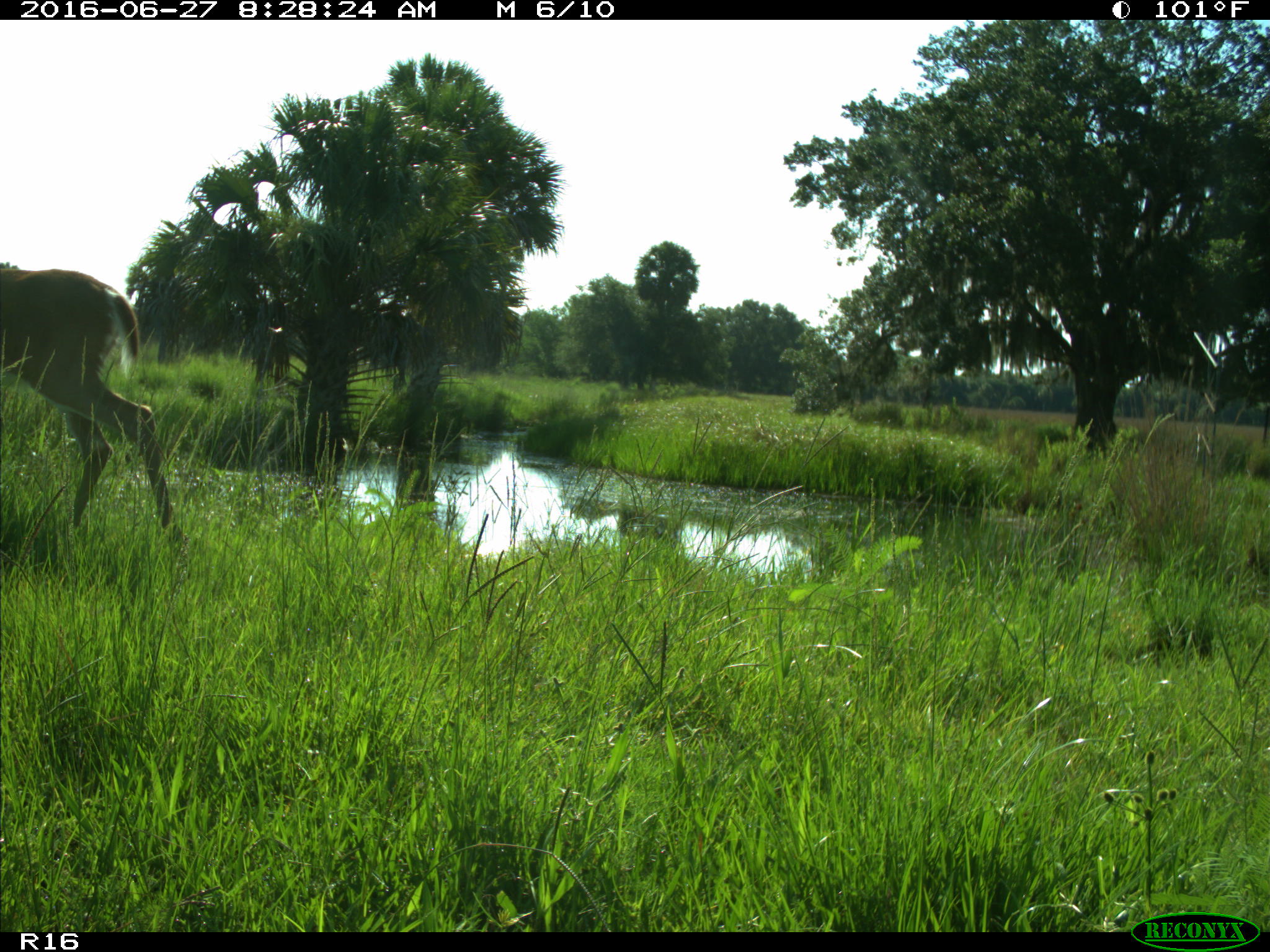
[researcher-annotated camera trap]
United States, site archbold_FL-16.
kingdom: Animalia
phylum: Chordata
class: Mammalia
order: Artiodactyla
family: Cervidae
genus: Odocoileus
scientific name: Odocoileus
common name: deer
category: unidentified deer